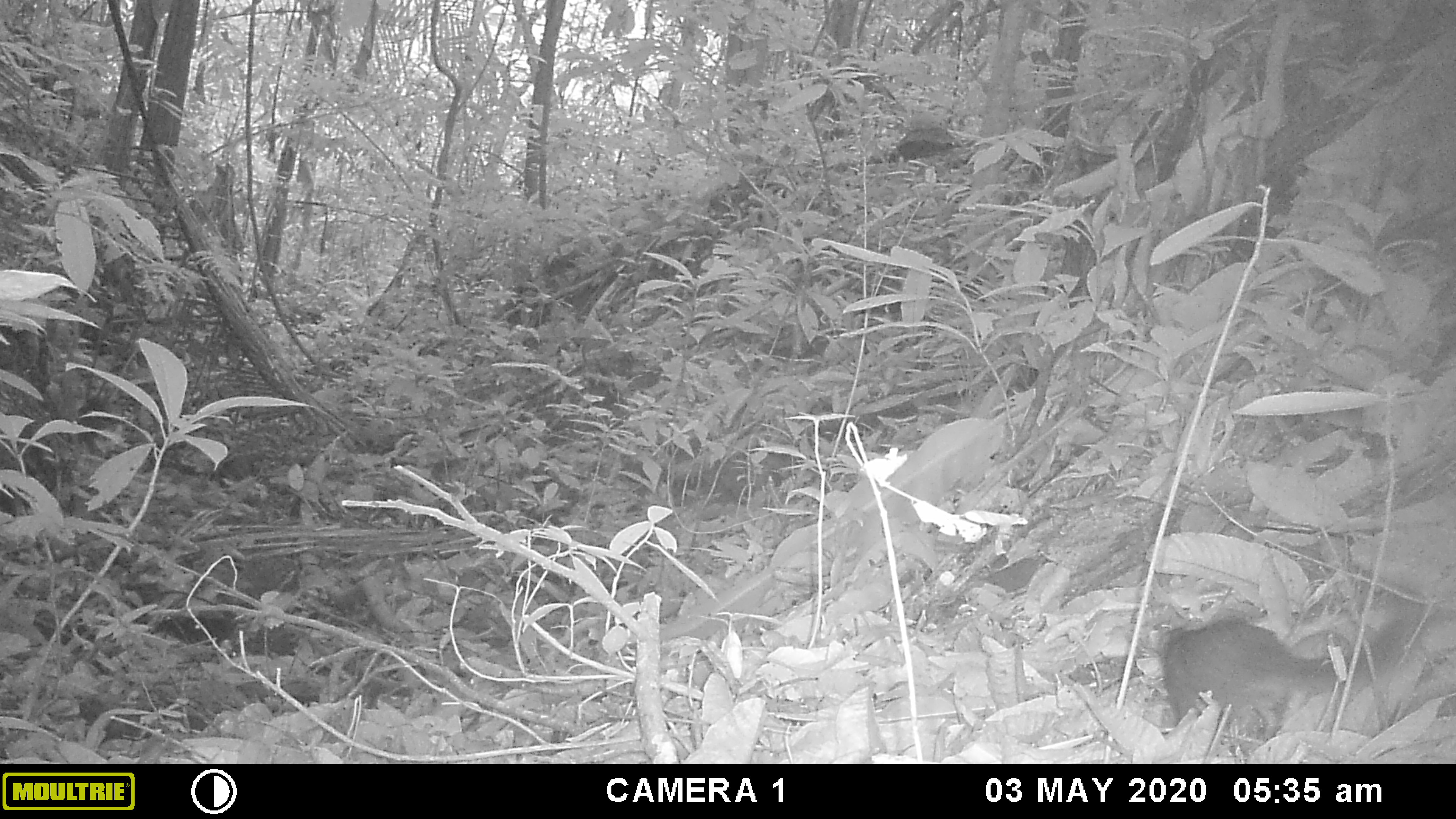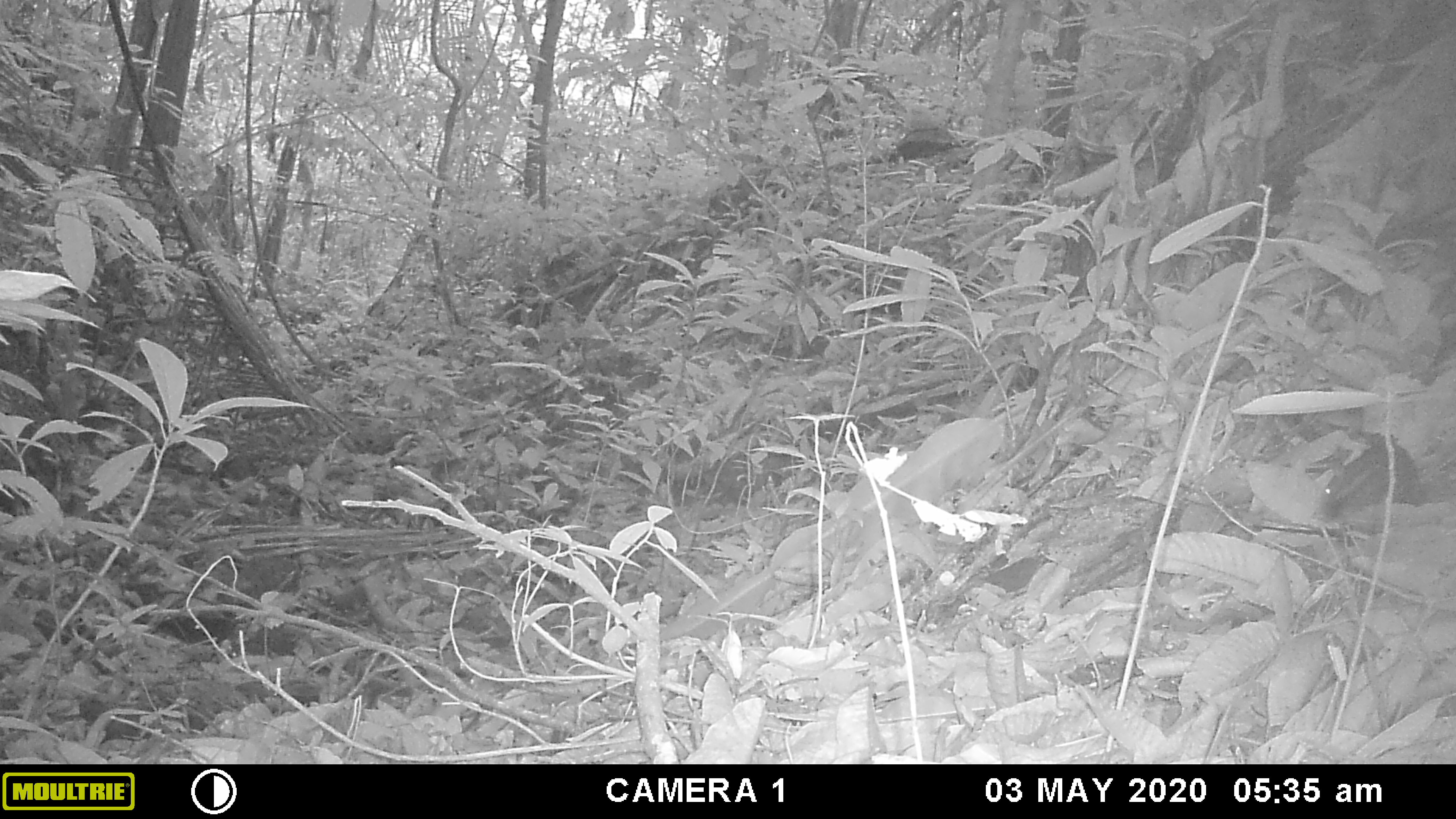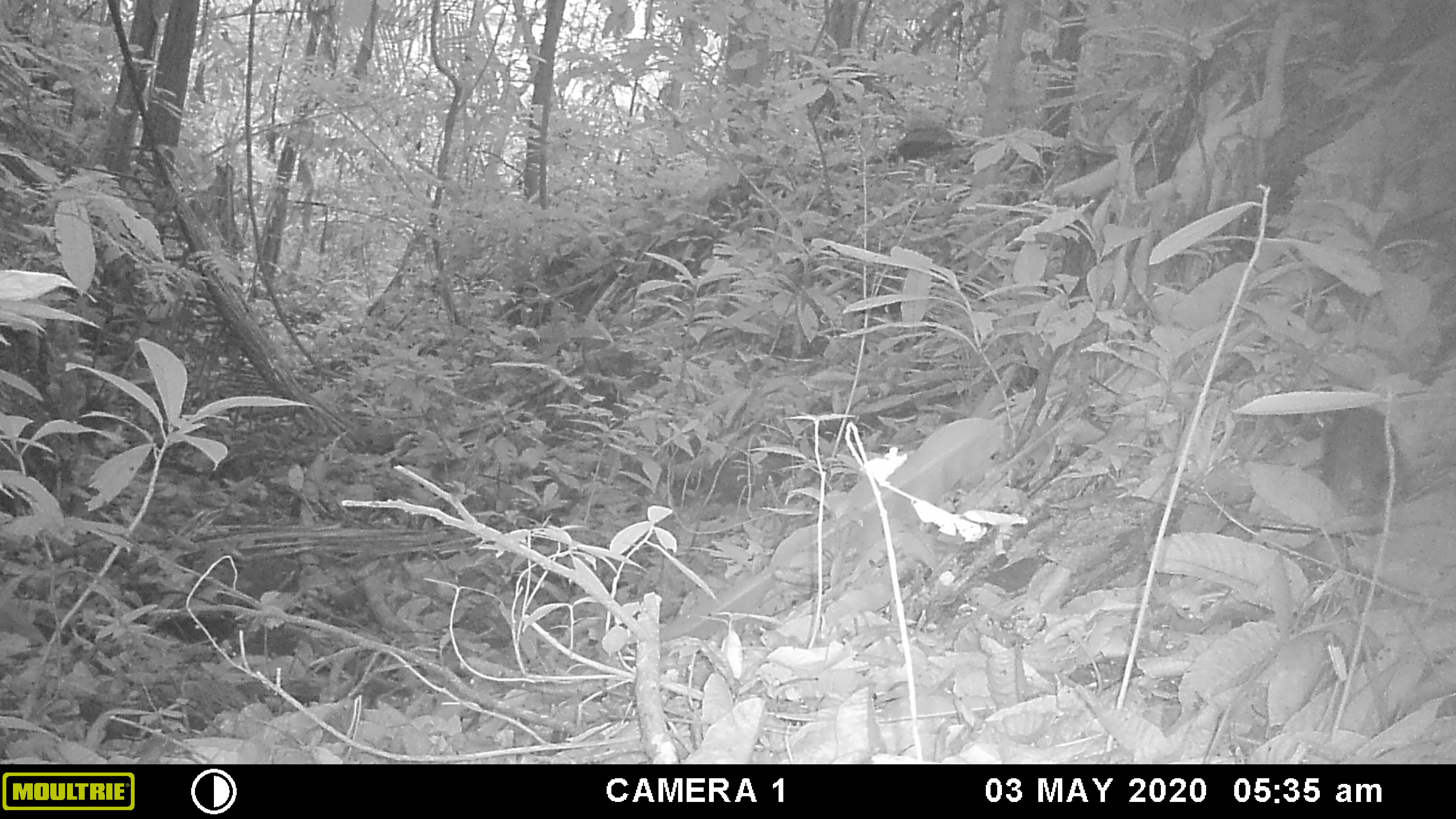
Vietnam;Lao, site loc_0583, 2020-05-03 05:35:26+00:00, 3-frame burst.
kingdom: Animalia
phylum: Chordata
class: Mammalia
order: Rodentia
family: Sciuridae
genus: Callosciurus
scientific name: Callosciurus erythraeus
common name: pallas's squirrel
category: pallass squirrel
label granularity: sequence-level